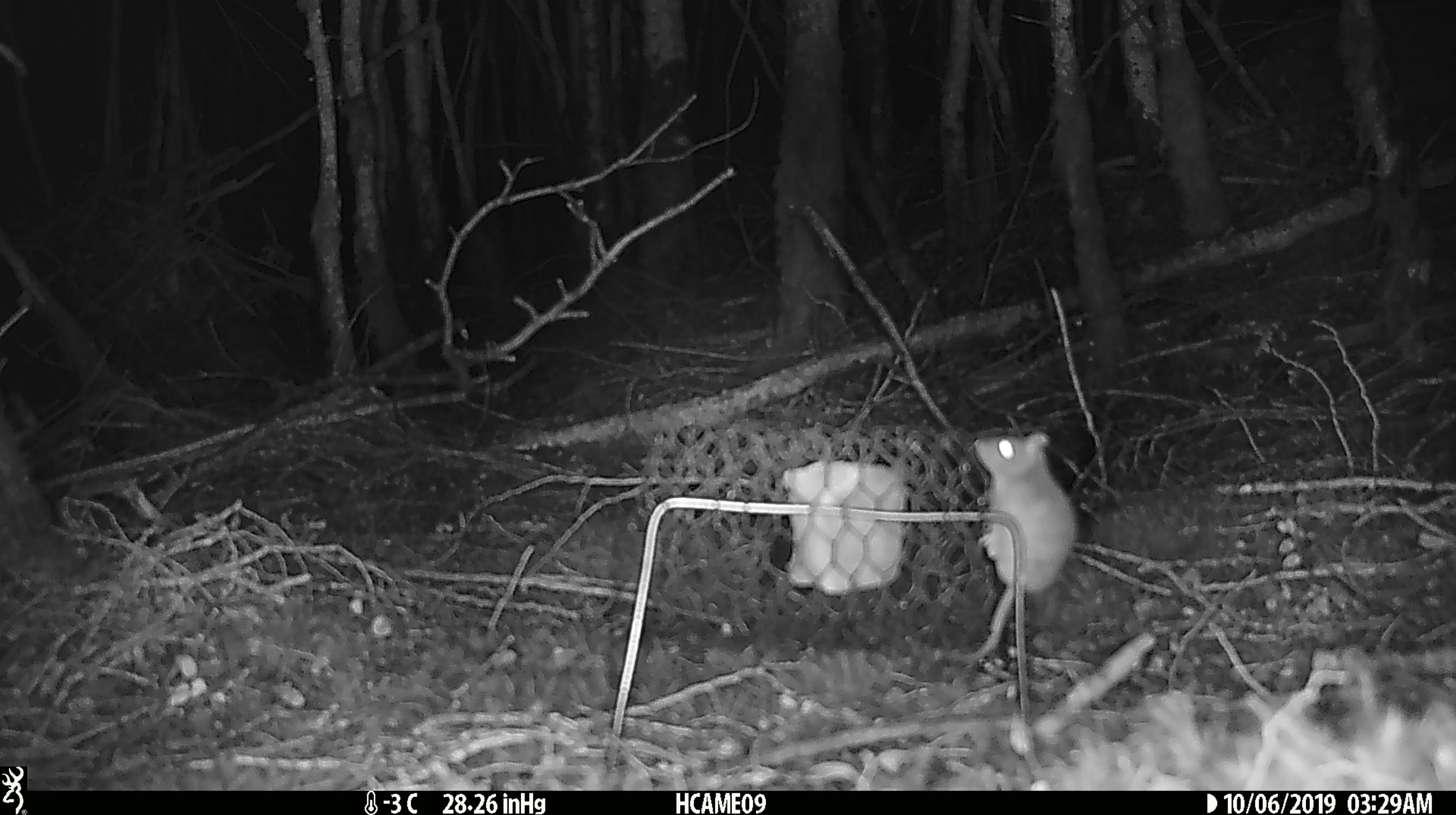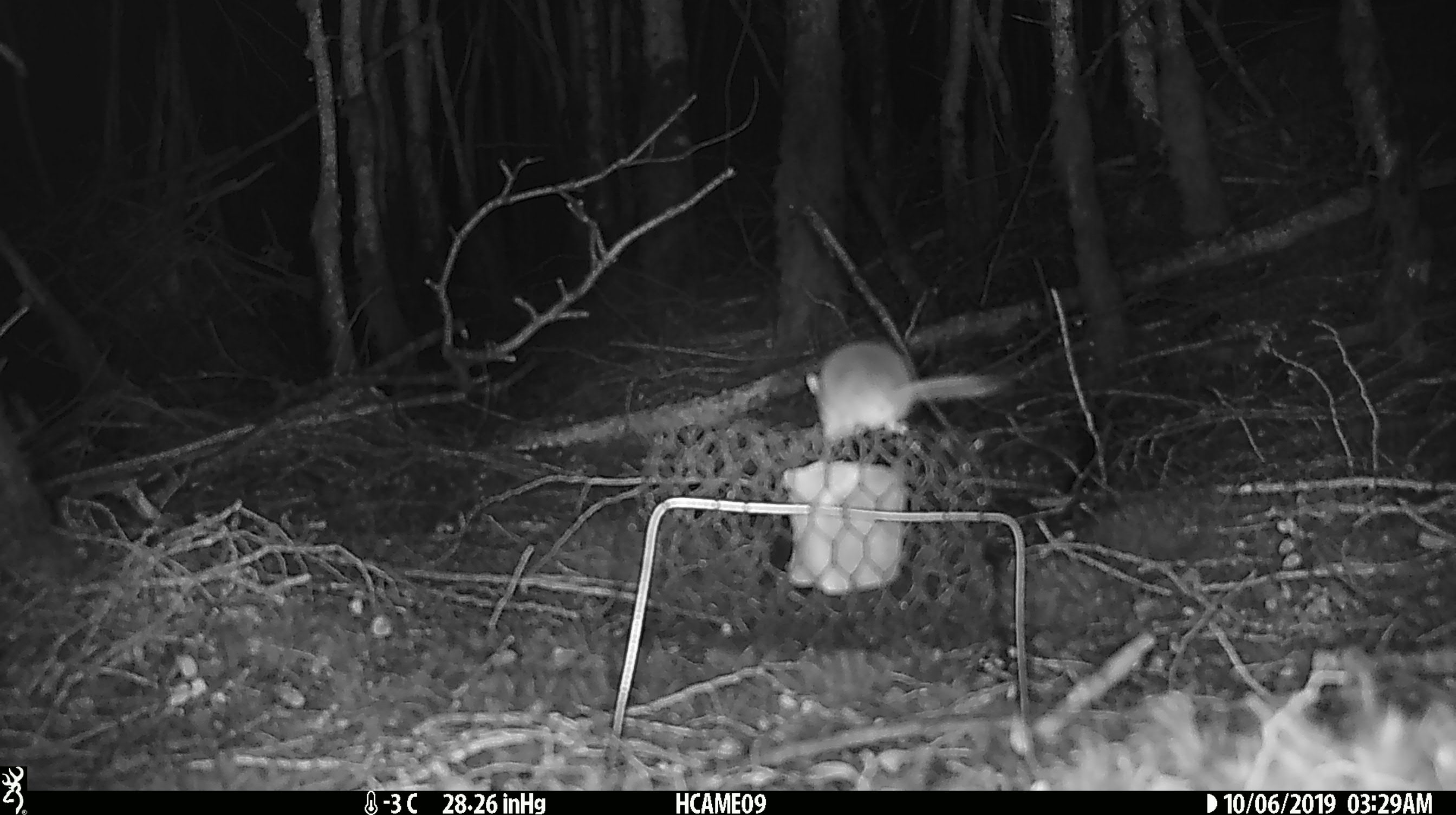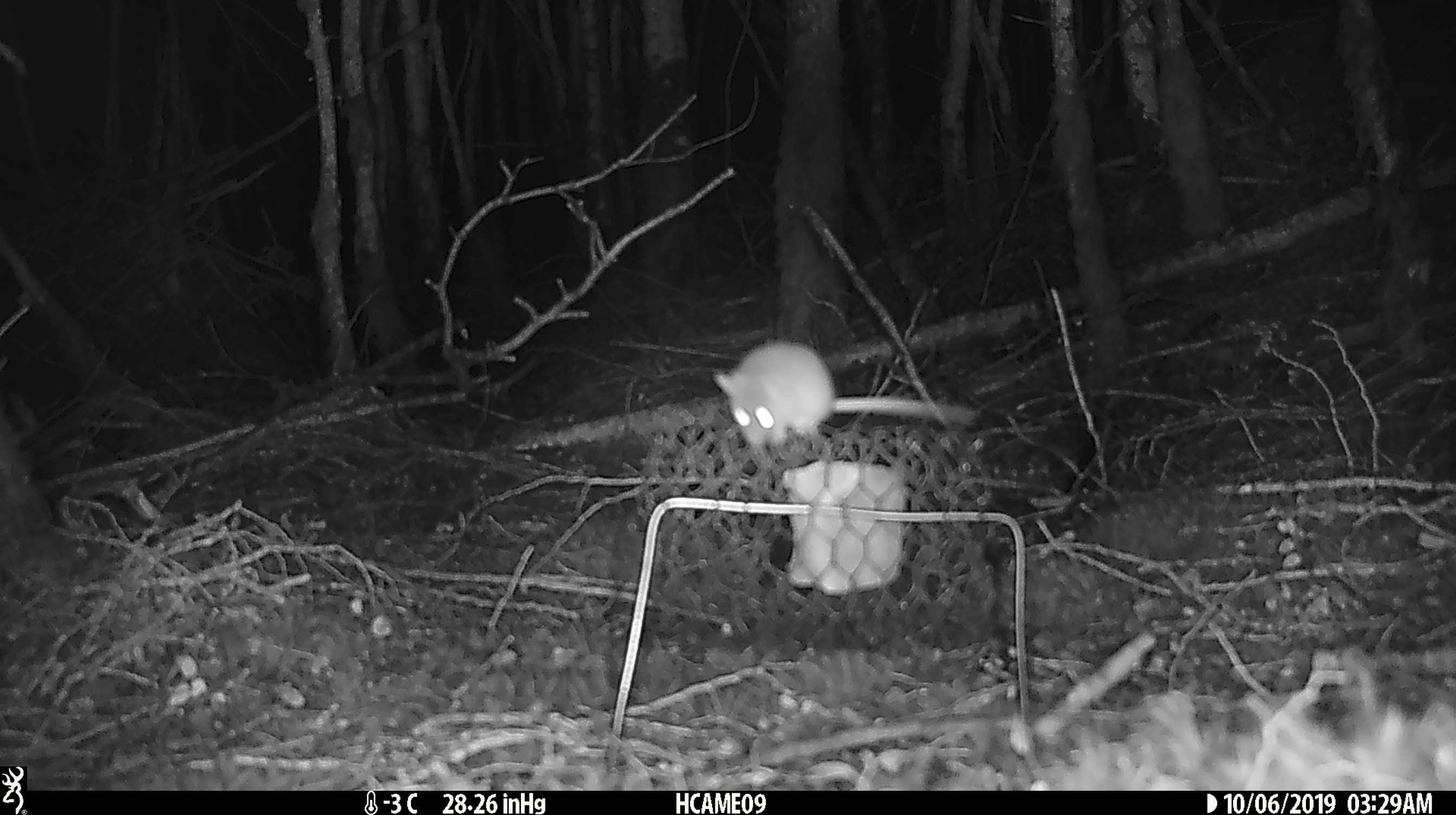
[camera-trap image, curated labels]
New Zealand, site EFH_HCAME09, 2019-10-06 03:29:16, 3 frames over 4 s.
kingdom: Animalia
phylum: Chordata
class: Mammalia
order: Rodentia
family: Muridae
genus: Mus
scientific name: Mus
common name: mouse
Mouse (Mus).